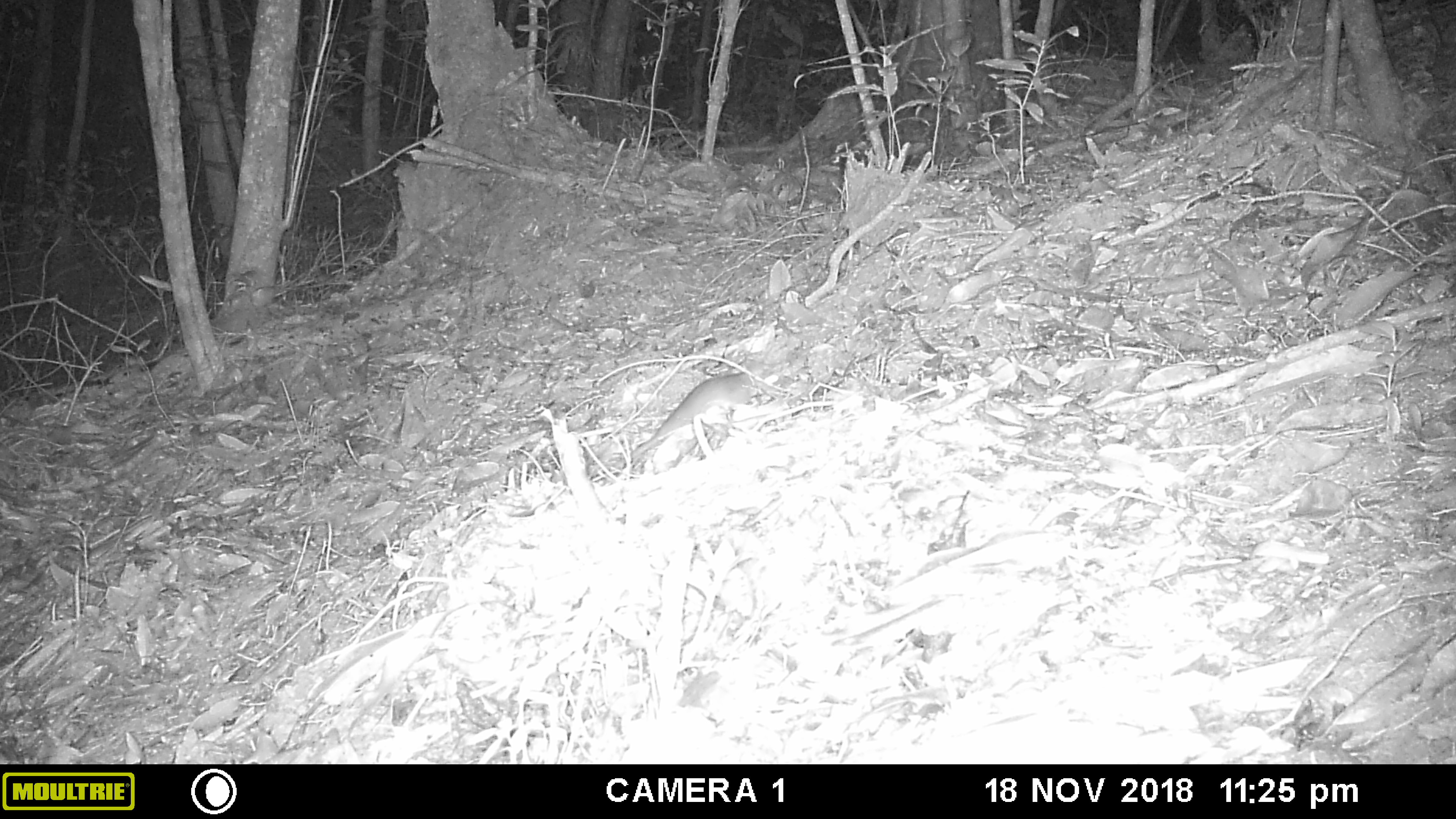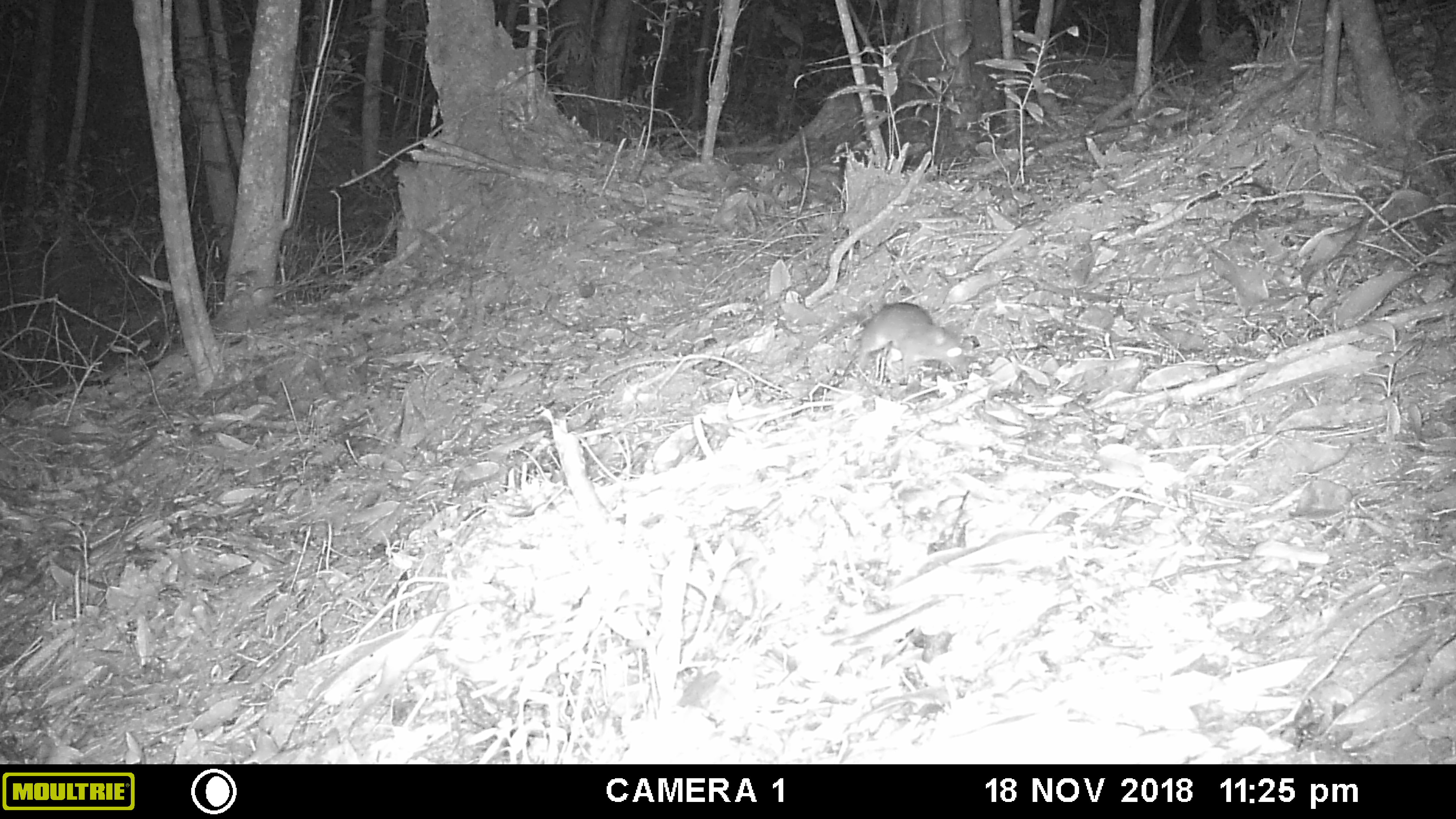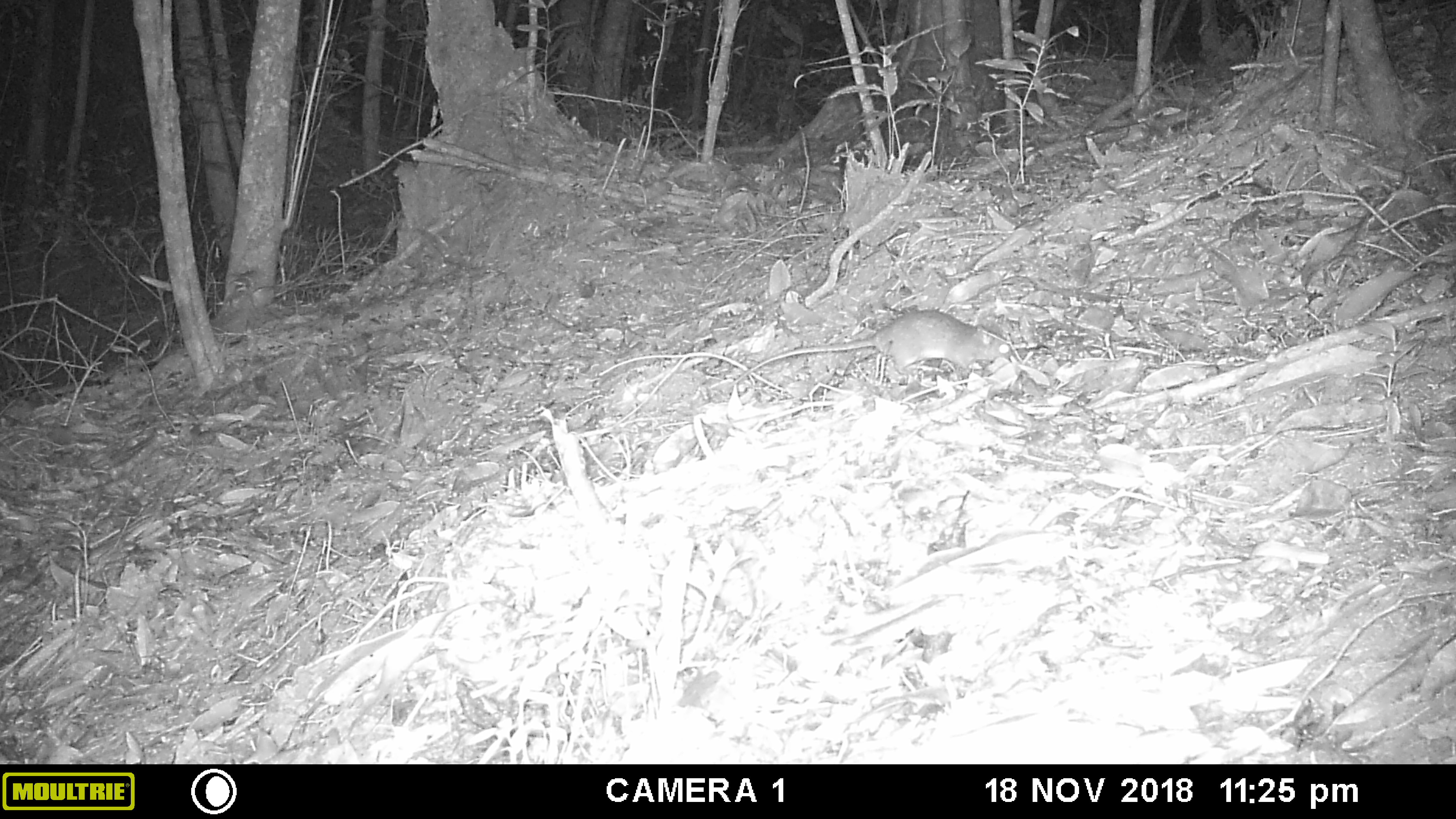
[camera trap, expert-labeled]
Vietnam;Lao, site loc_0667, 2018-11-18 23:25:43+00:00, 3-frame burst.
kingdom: Animalia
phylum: Chordata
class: Mammalia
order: Rodentia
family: Muridae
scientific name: Muridae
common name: old-world mice and rats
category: unidentified murid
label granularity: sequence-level